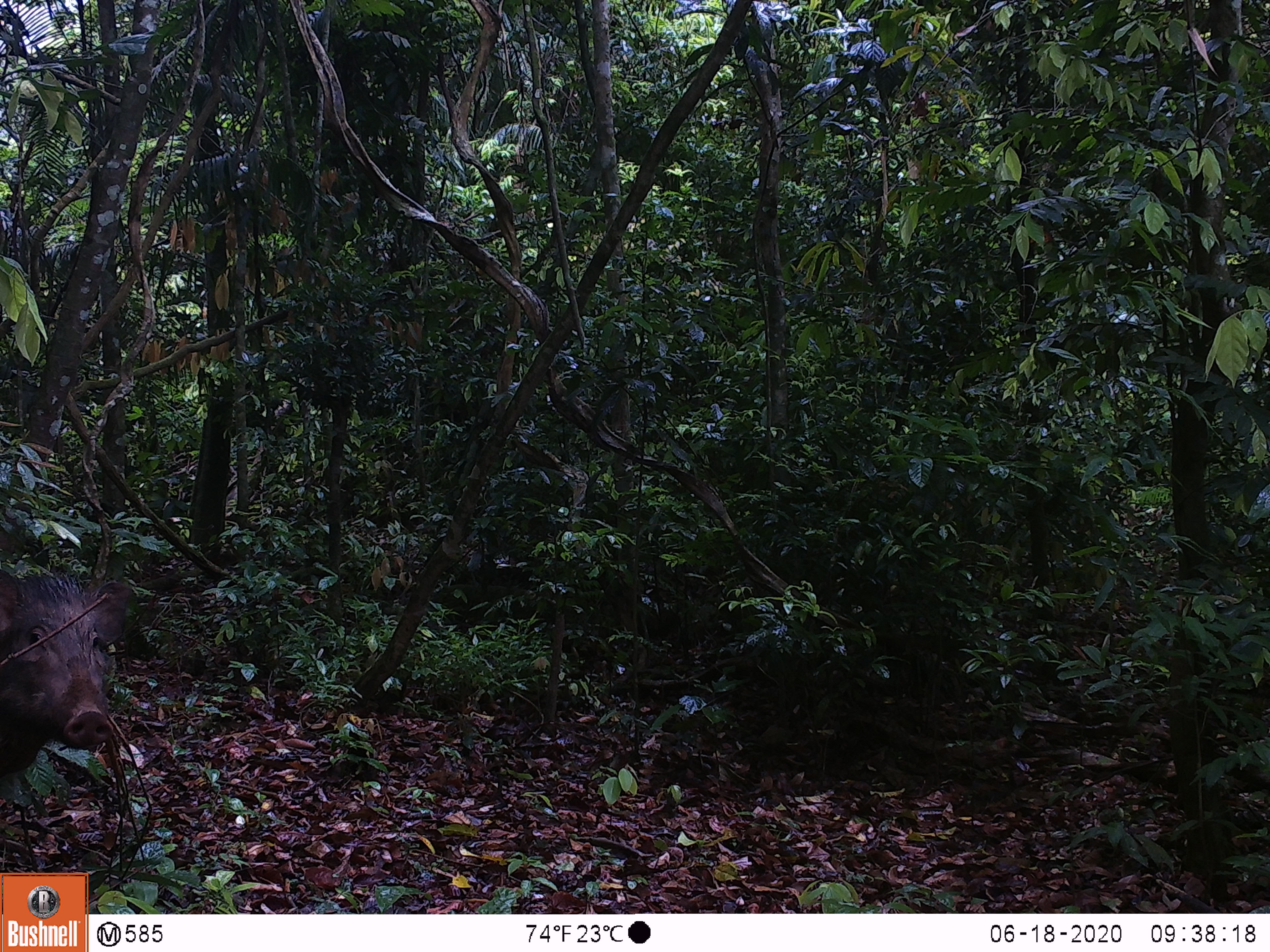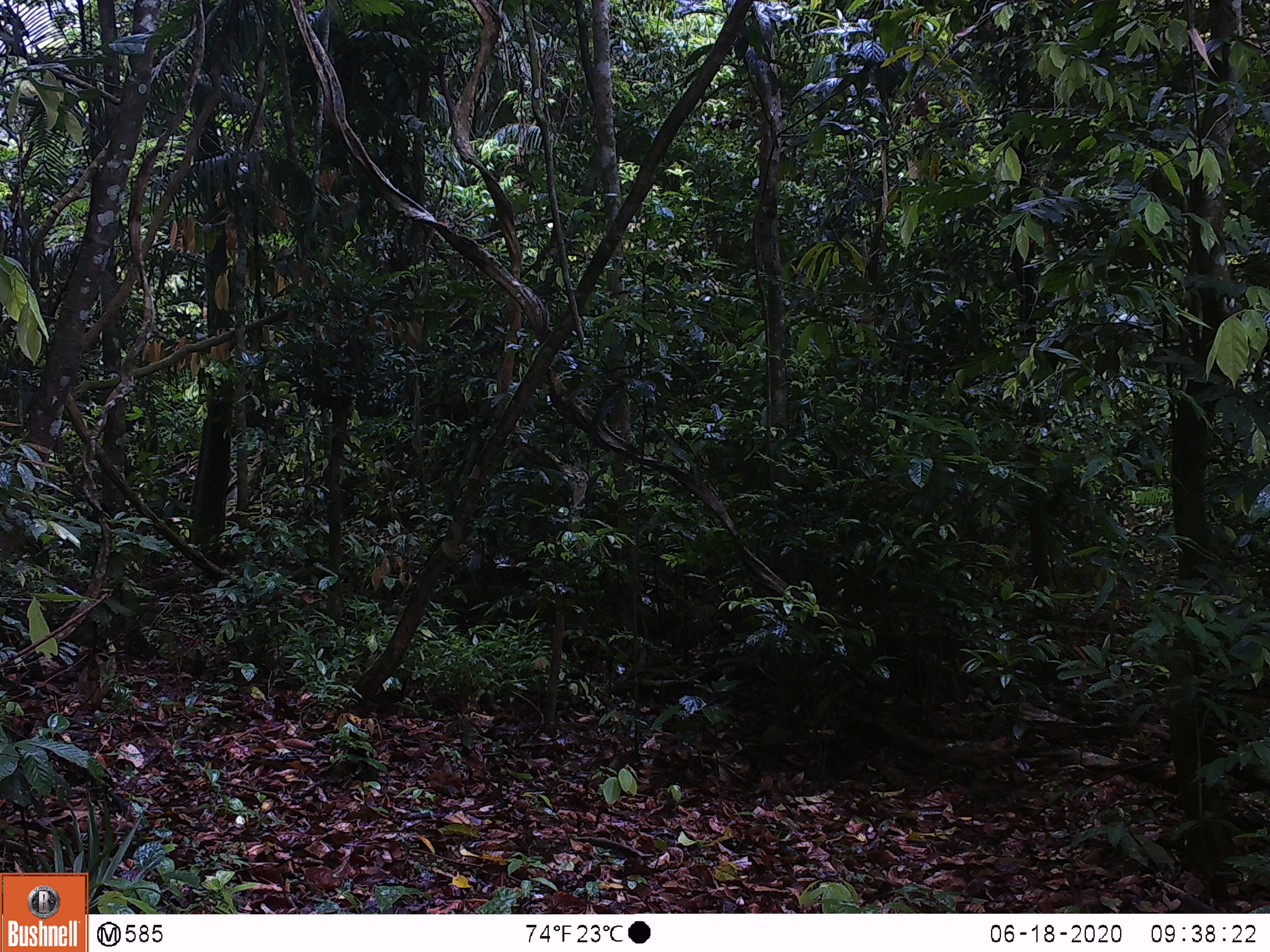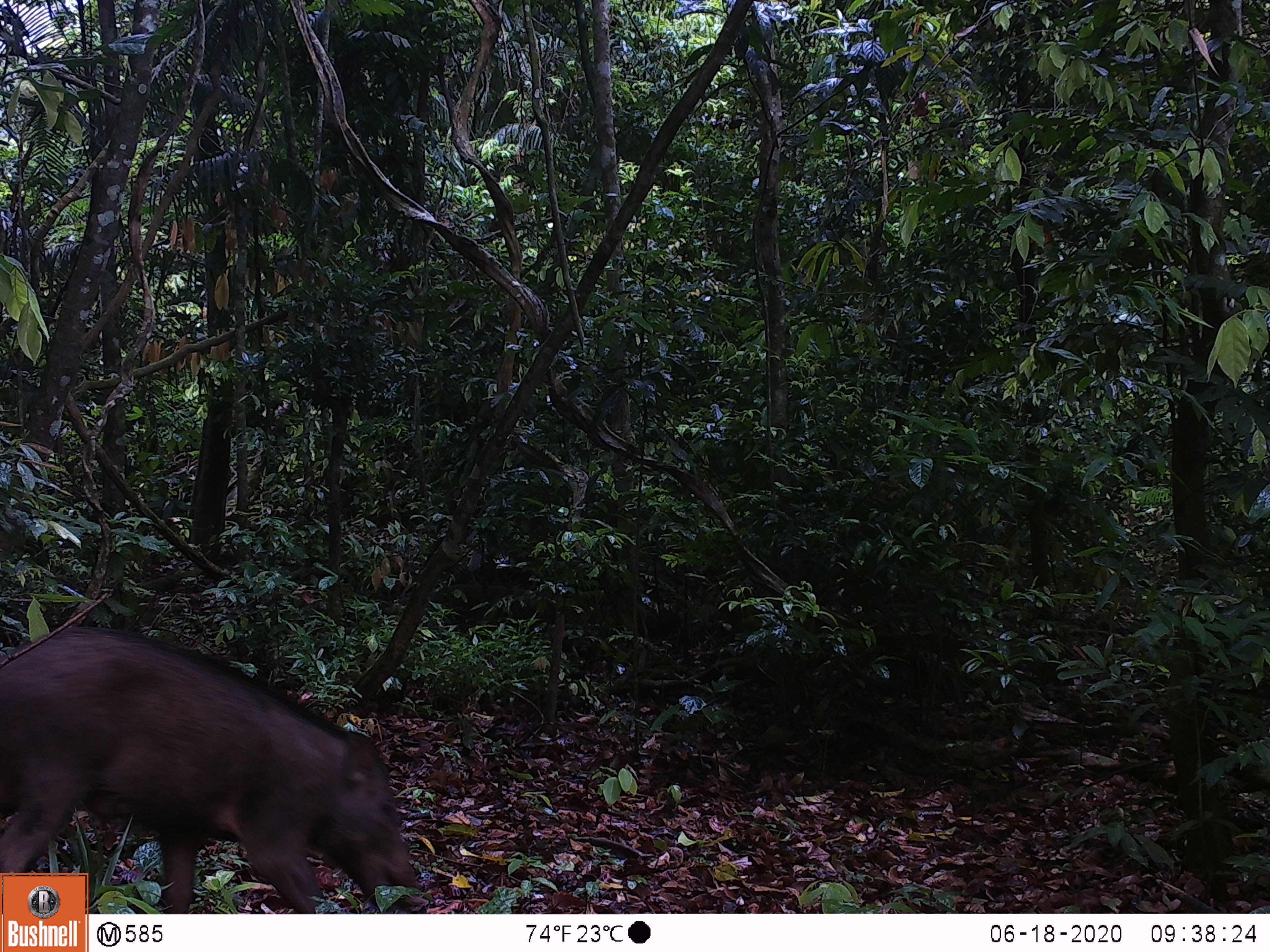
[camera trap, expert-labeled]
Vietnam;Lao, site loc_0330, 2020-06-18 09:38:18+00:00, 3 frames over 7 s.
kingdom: Animalia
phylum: Chordata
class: Mammalia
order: Artiodactyla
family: Suidae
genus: Sus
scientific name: Sus scrofa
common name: eurasian wild pig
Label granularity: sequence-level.